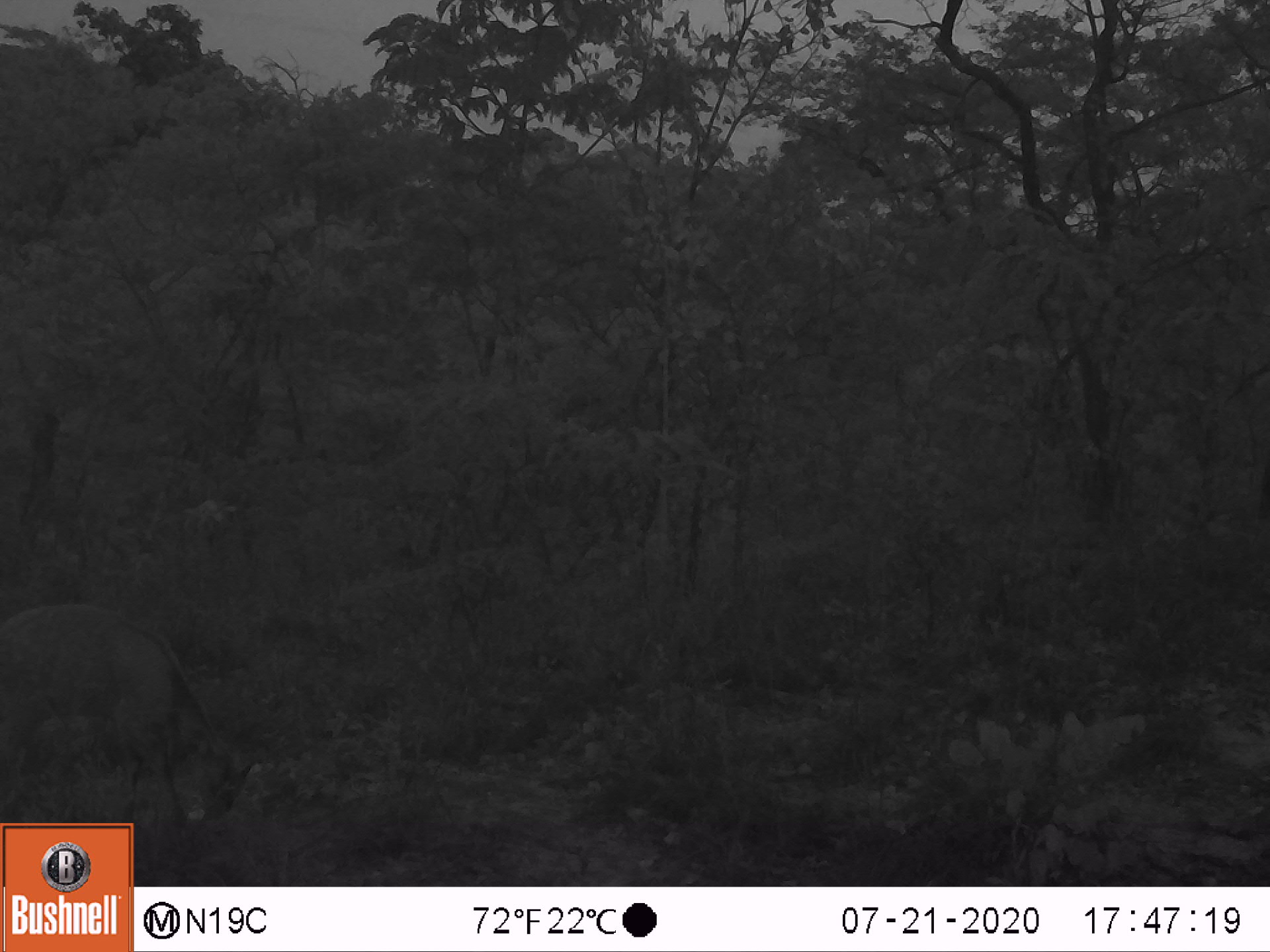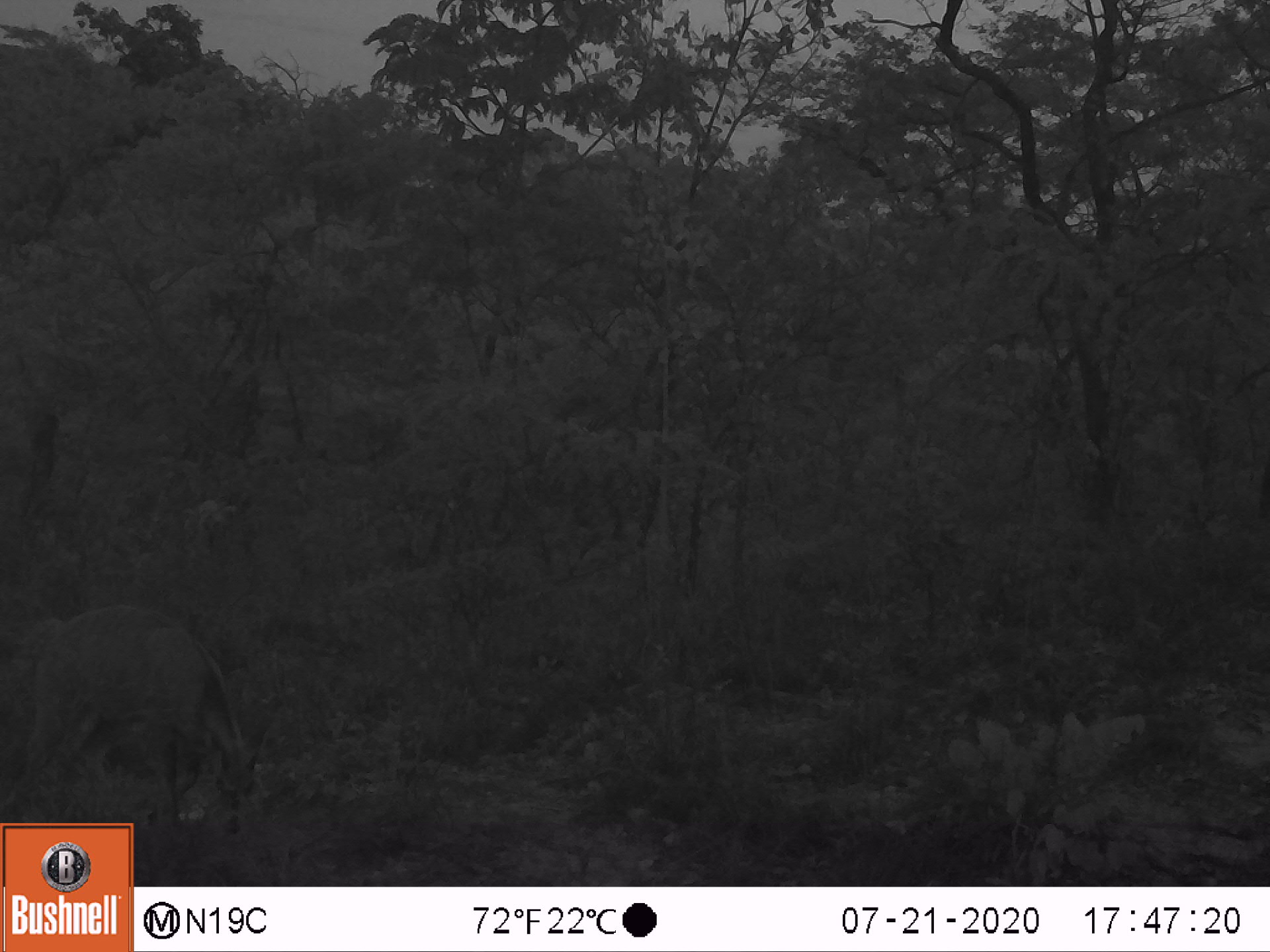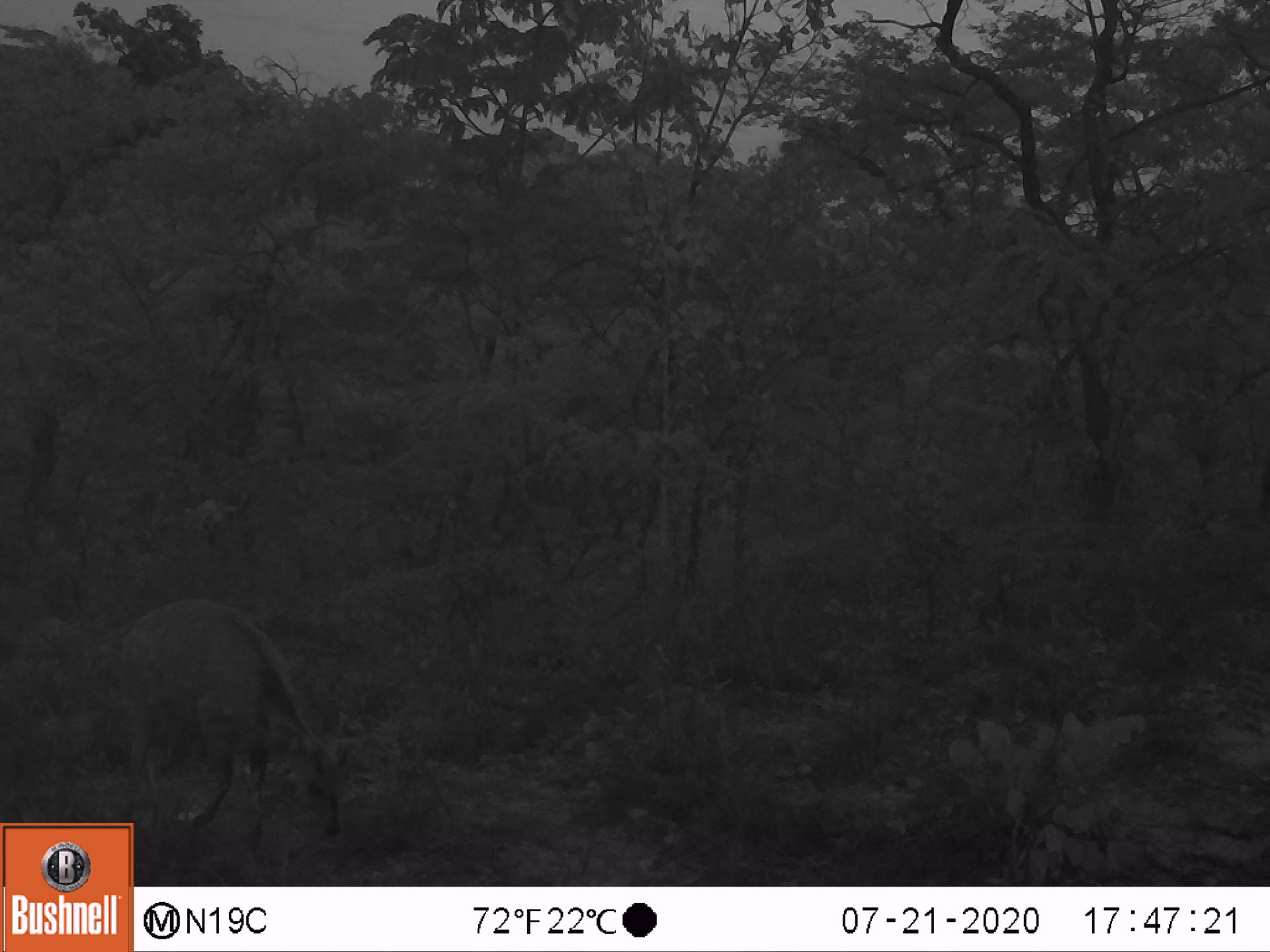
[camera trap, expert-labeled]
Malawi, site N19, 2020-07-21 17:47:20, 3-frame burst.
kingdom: Animalia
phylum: Chordata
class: Mammalia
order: Artiodactyla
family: Bovidae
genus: Tragelaphus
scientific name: Tragelaphus sylvaticus sylvaticus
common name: cape bushbuck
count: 1